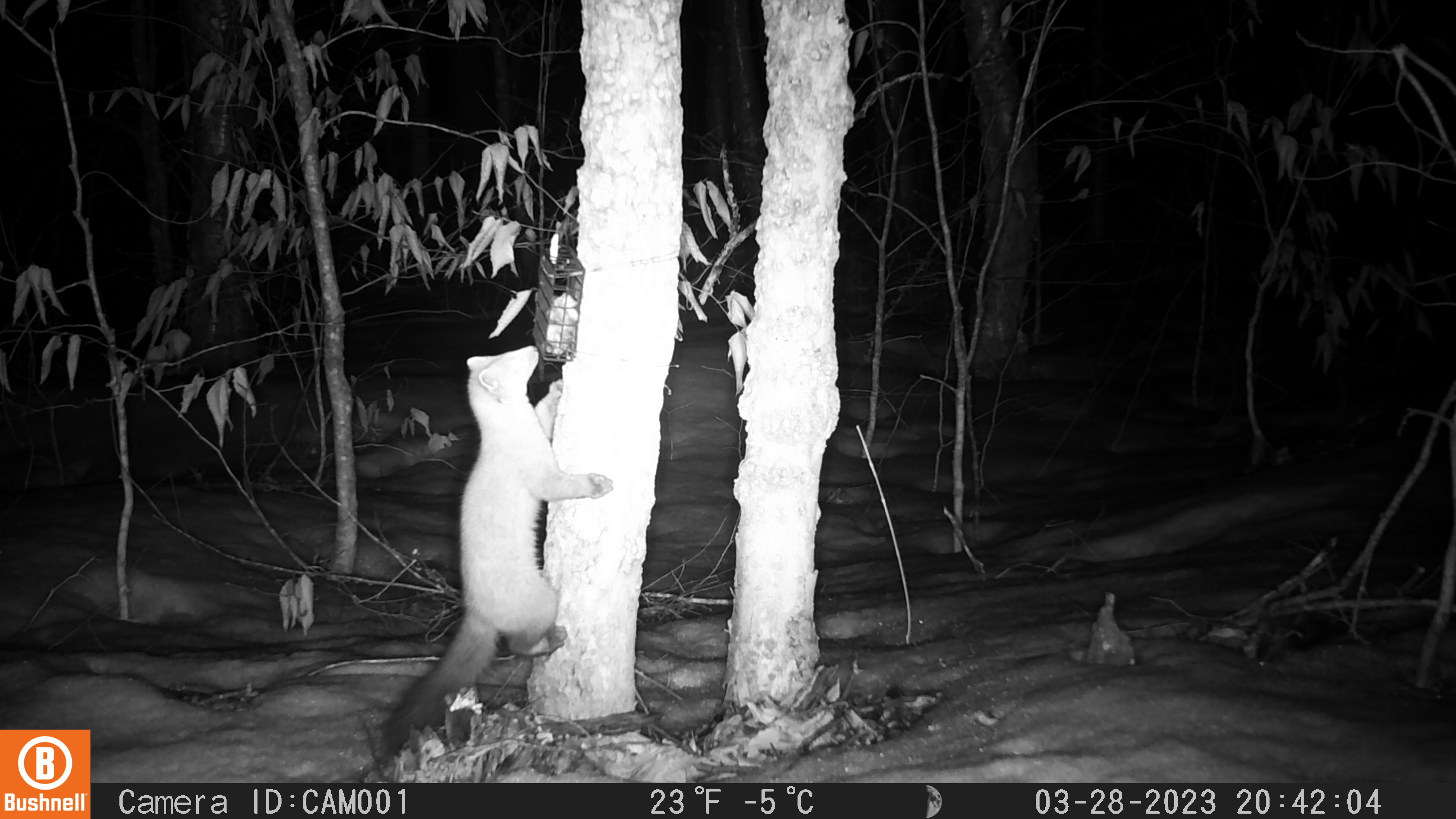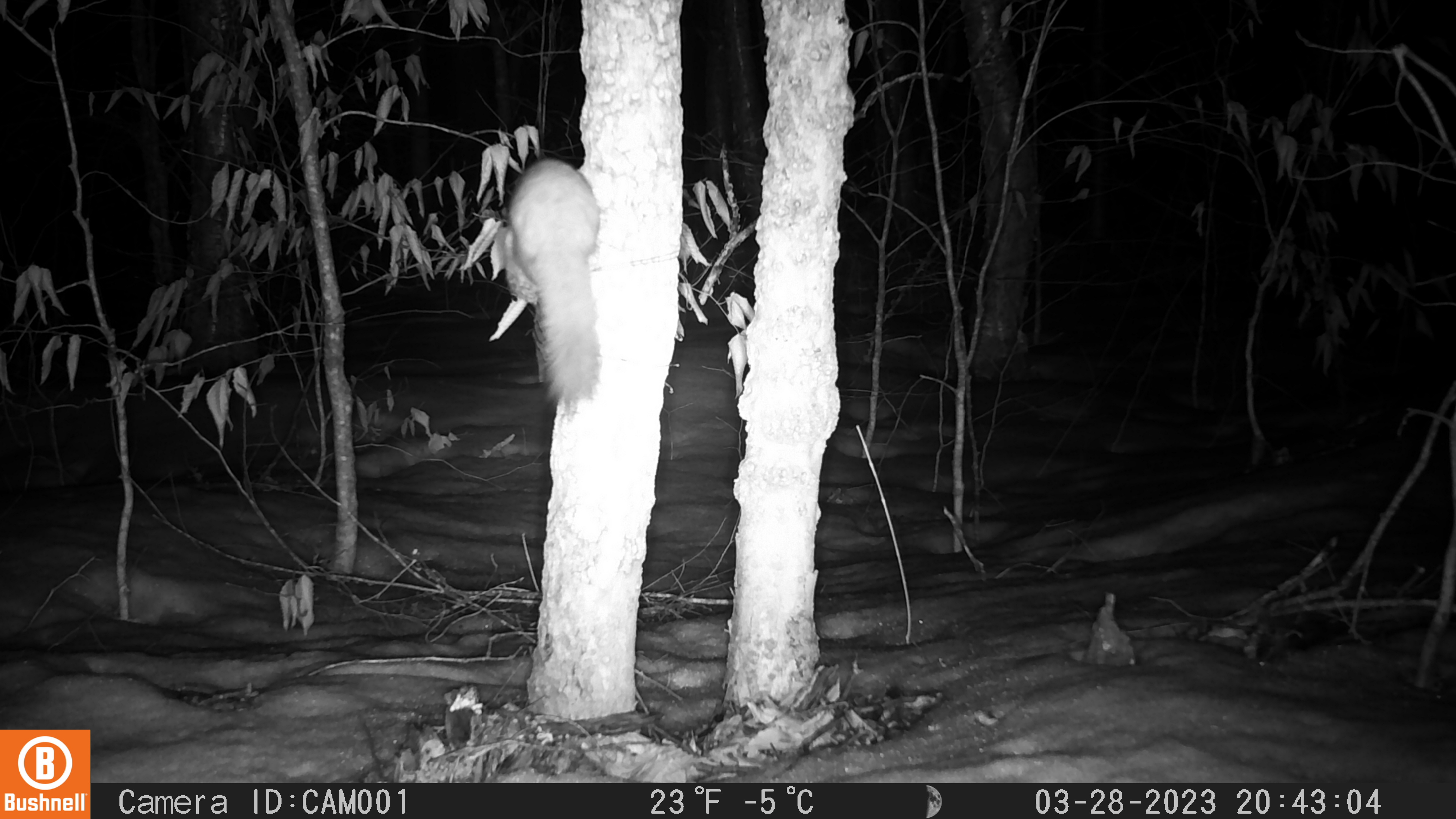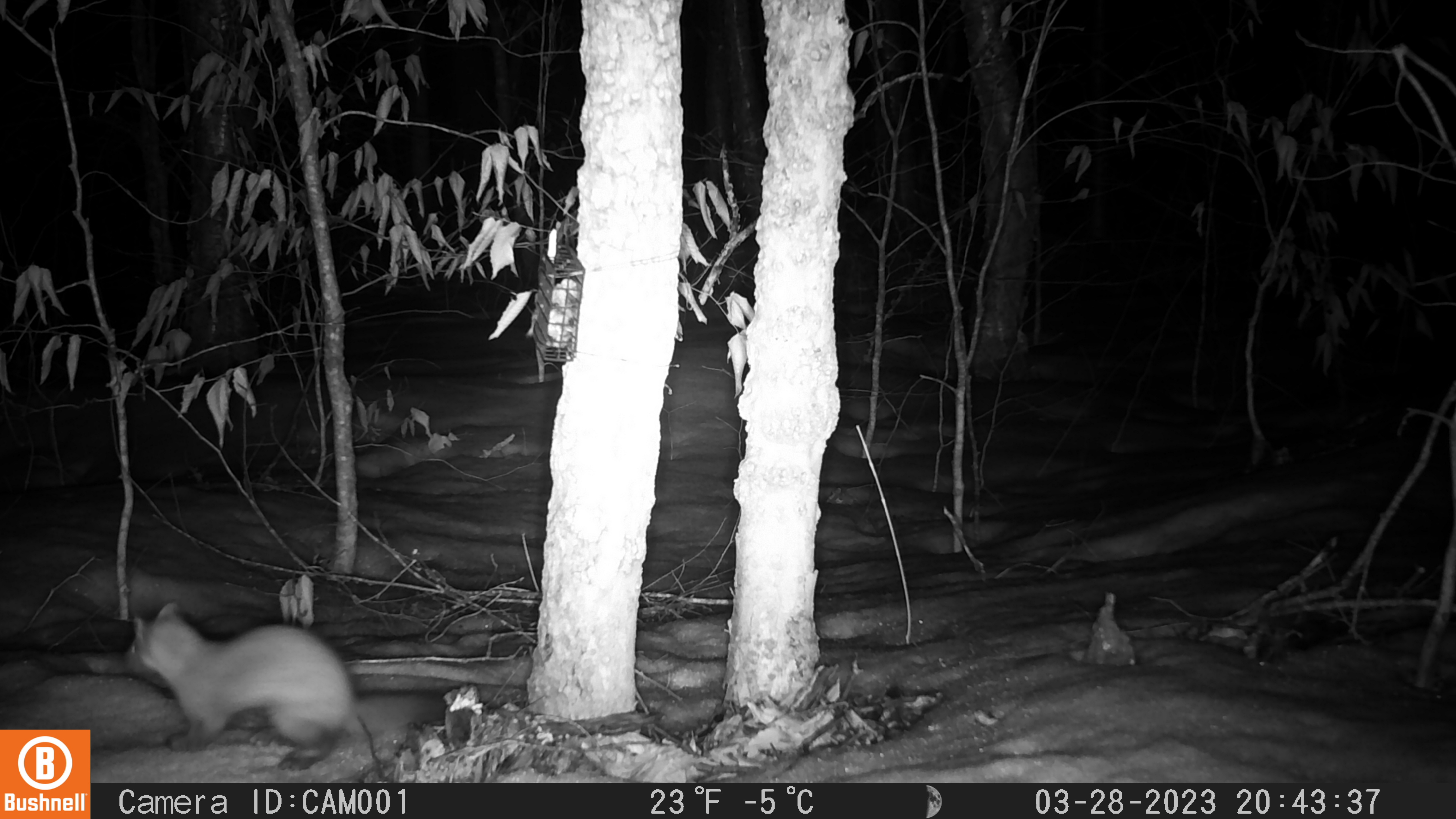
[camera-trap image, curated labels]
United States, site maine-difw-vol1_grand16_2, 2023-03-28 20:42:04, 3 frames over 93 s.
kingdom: Animalia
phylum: Chordata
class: Mammalia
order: Carnivora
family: Mustelidae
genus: Martes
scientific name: Martes americana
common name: american marten